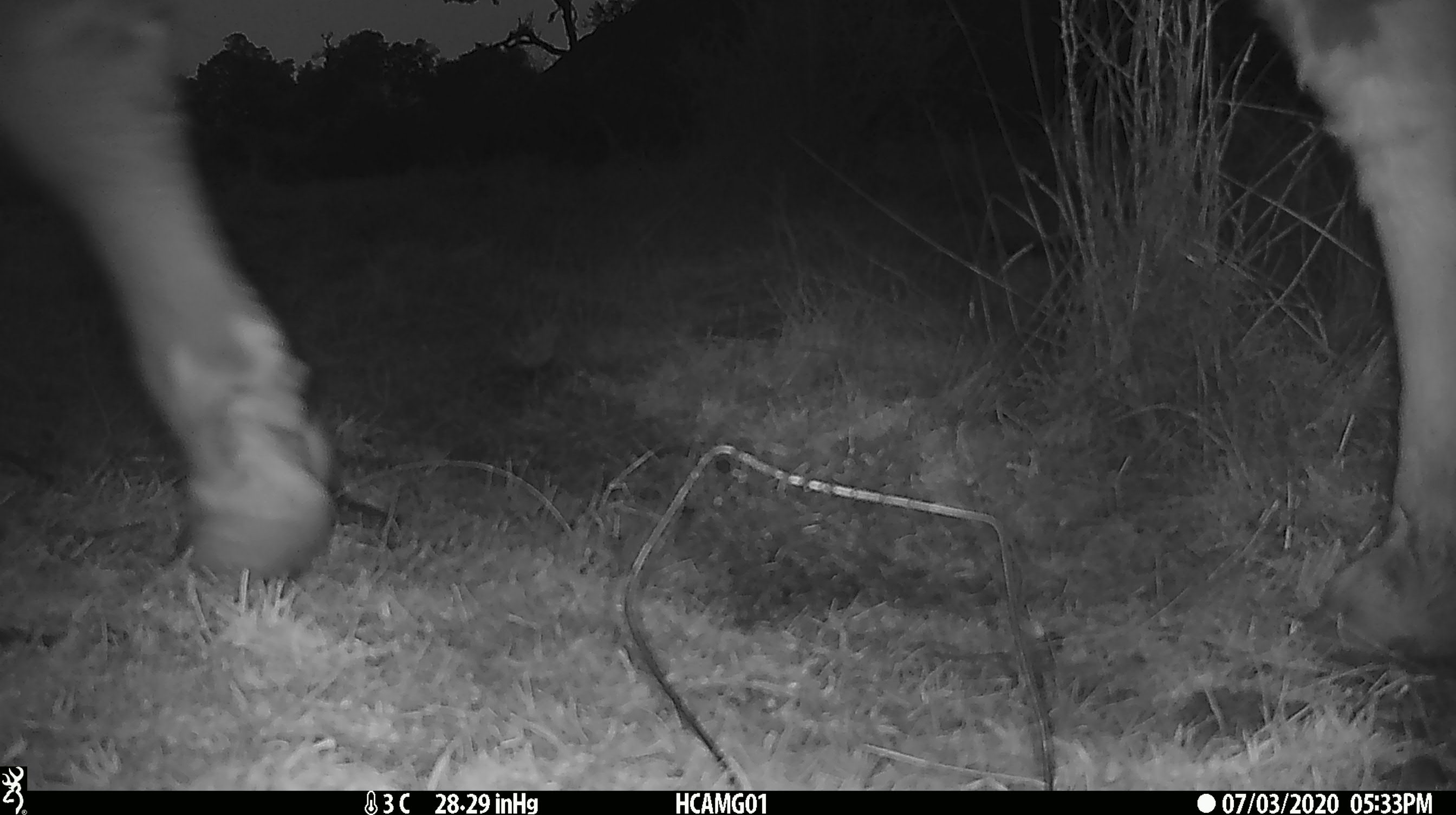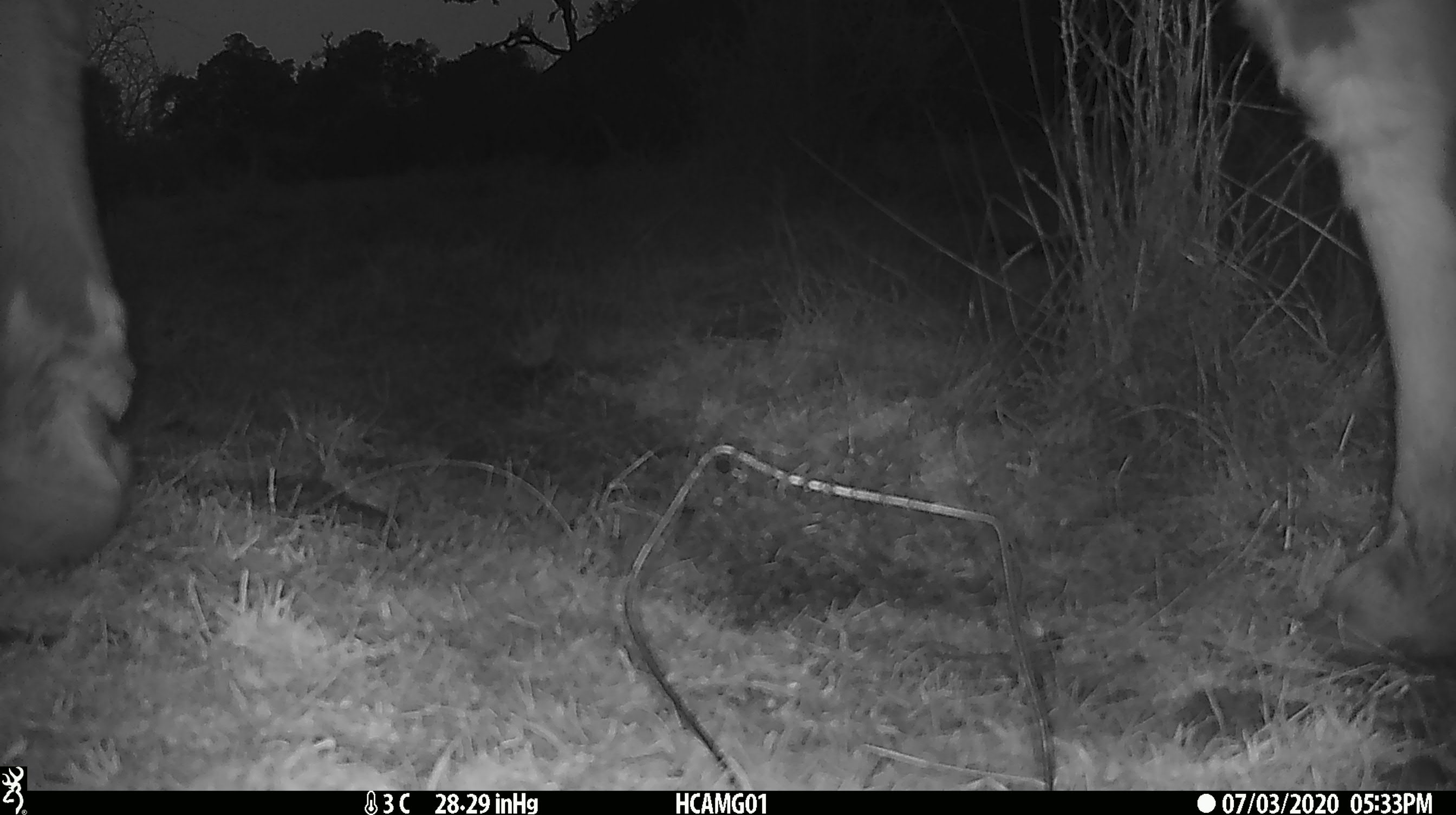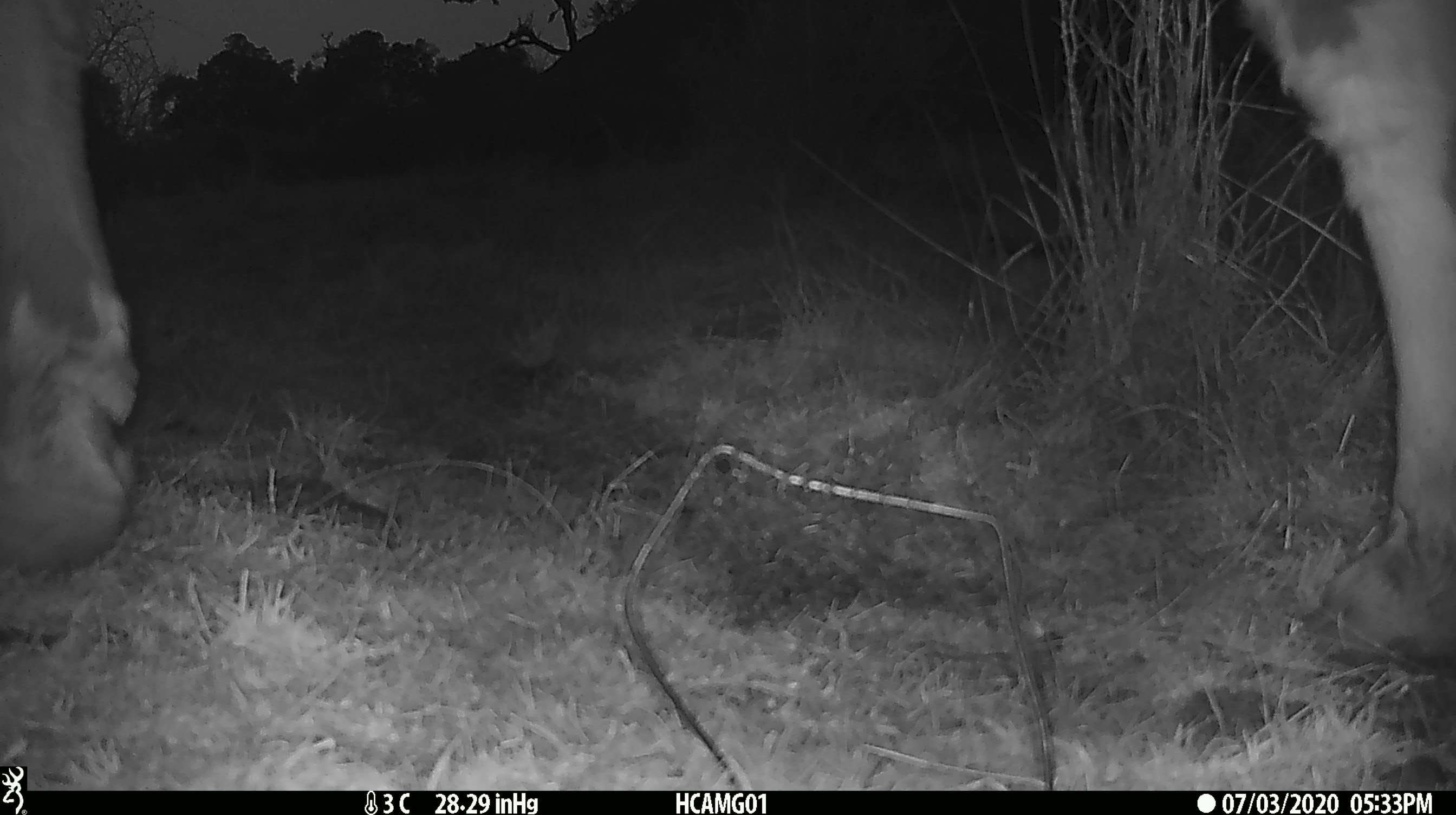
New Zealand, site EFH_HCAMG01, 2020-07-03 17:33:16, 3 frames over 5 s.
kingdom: Animalia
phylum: Chordata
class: Mammalia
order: Artiodactyla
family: Bovidae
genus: Bos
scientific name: Bos taurus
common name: domestic cow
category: cow